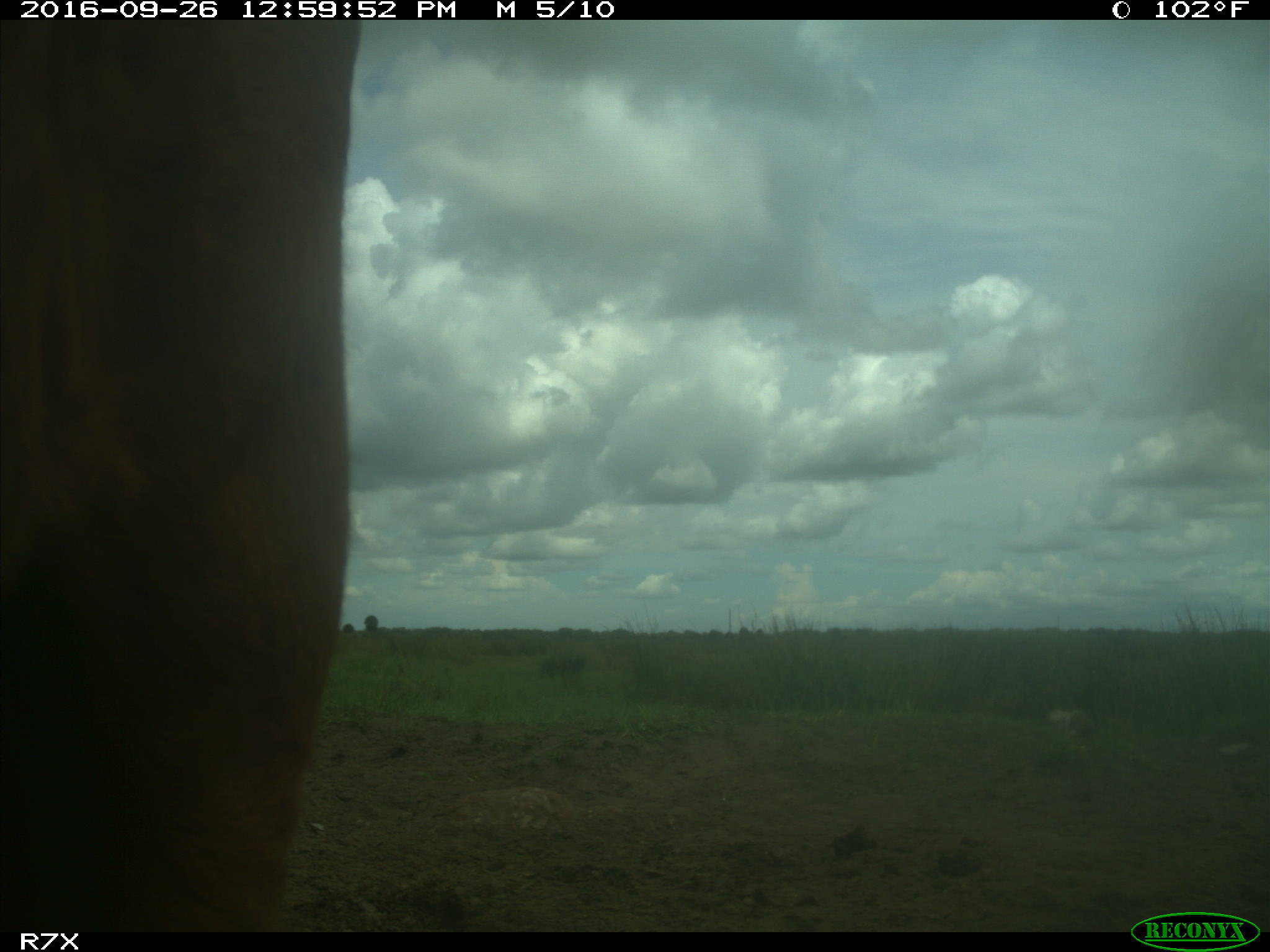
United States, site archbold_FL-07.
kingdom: Animalia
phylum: Chordata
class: Mammalia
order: Artiodactyla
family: Bovidae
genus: Bos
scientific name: Bos taurus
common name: domestic cow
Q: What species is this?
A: Bos taurus (domestic cow).